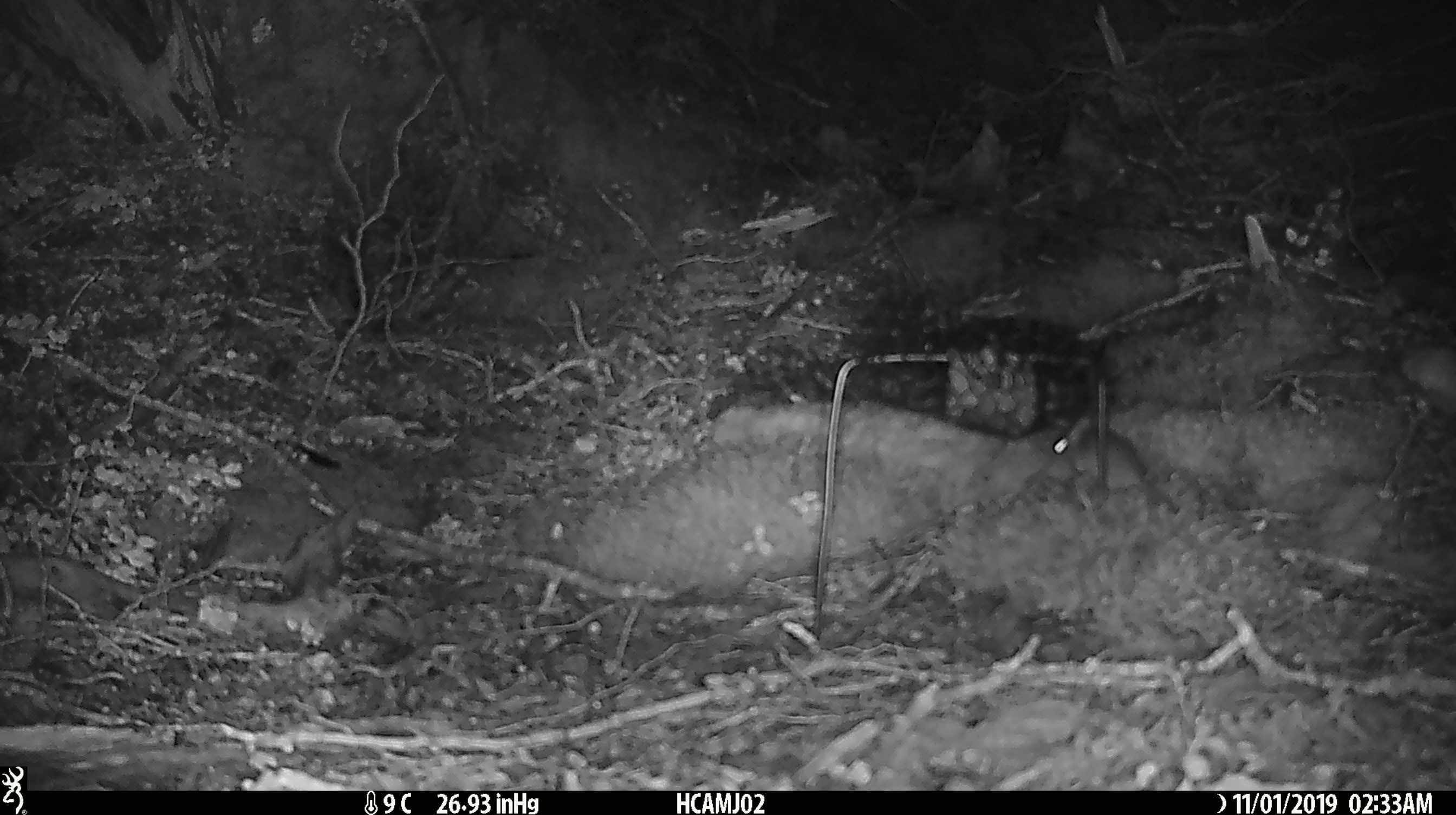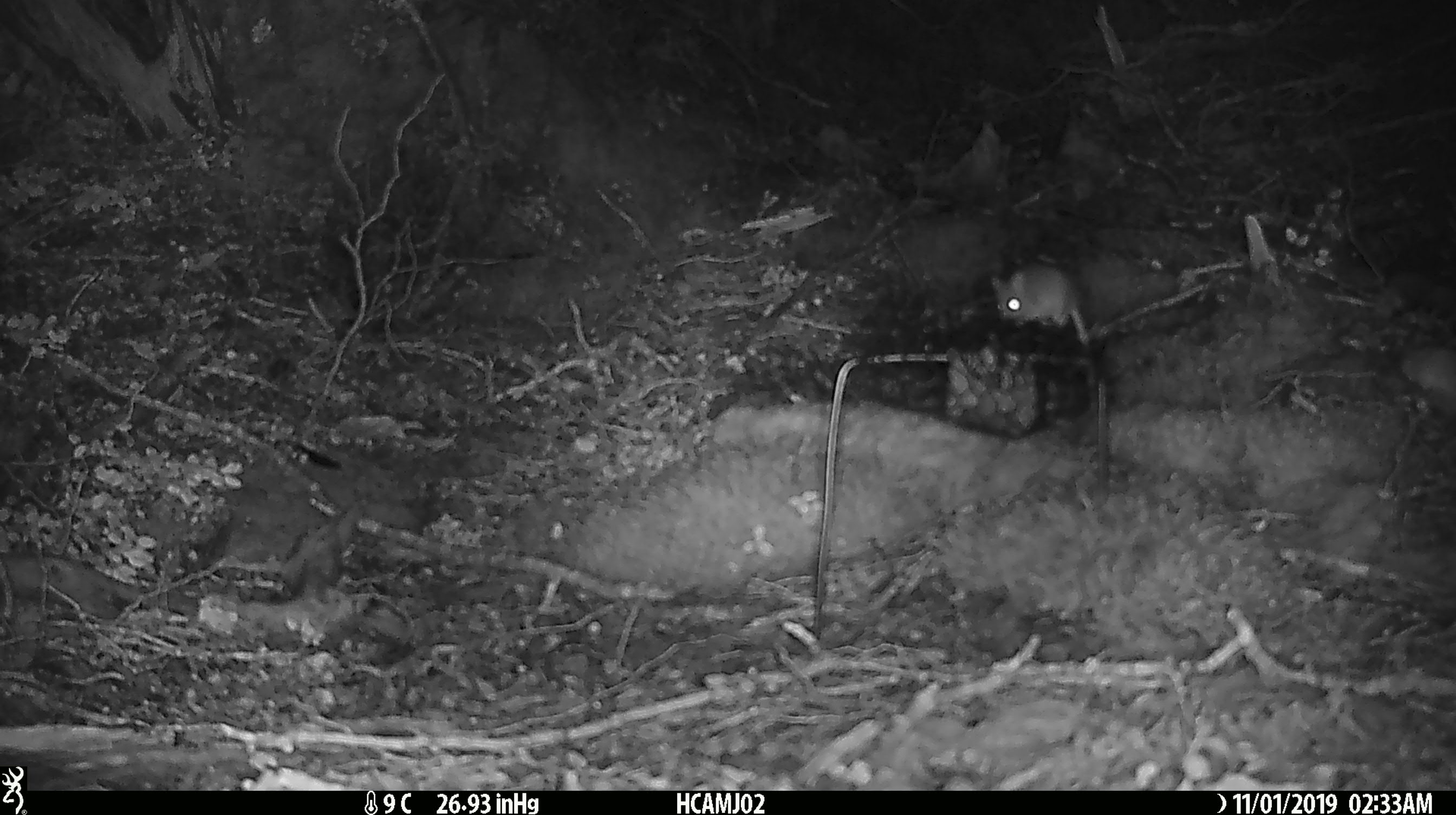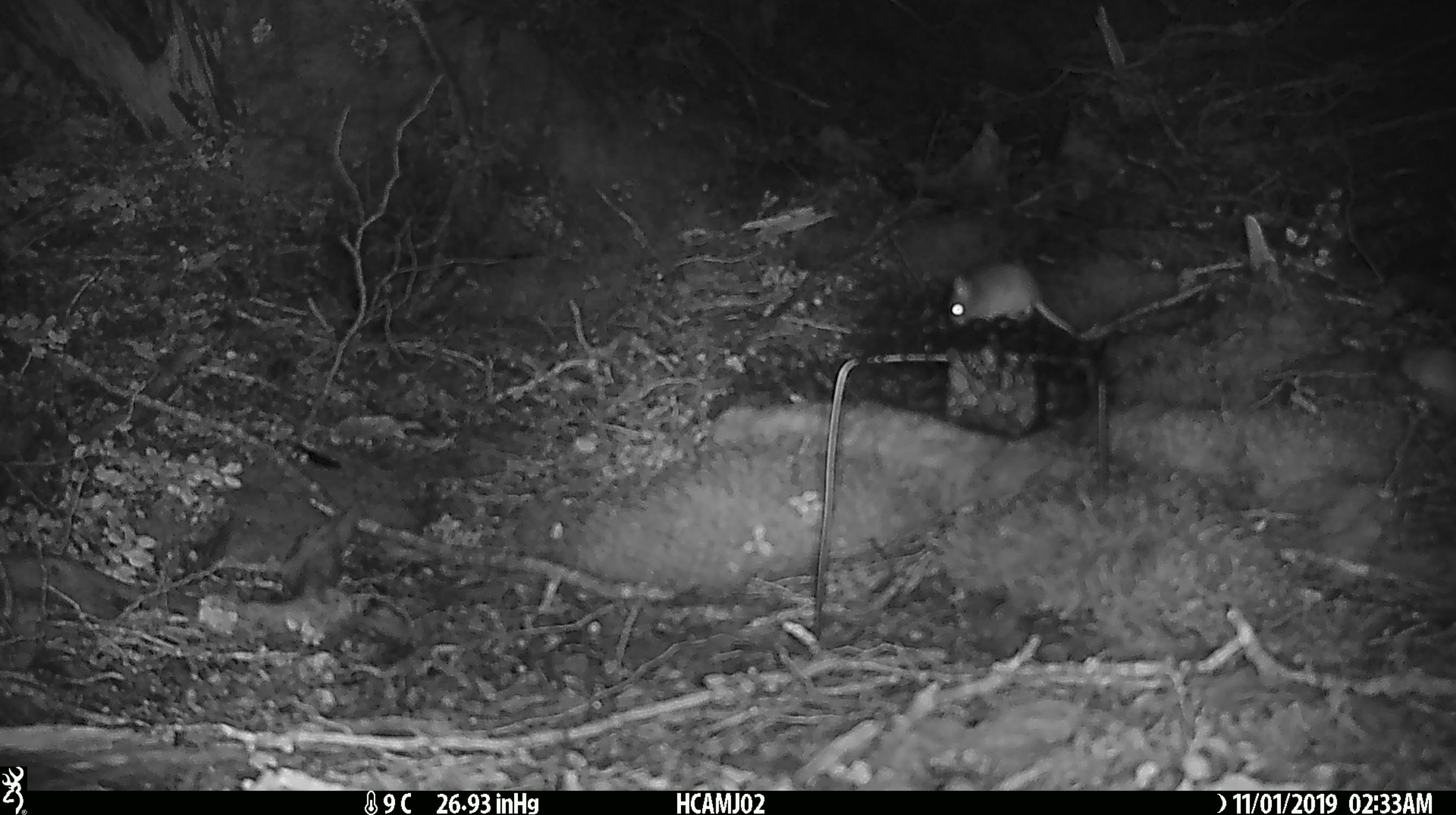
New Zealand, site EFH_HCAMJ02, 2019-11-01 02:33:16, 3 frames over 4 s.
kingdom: Animalia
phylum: Chordata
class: Mammalia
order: Rodentia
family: Muridae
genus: Mus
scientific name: Mus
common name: mouse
Mouse (Mus).